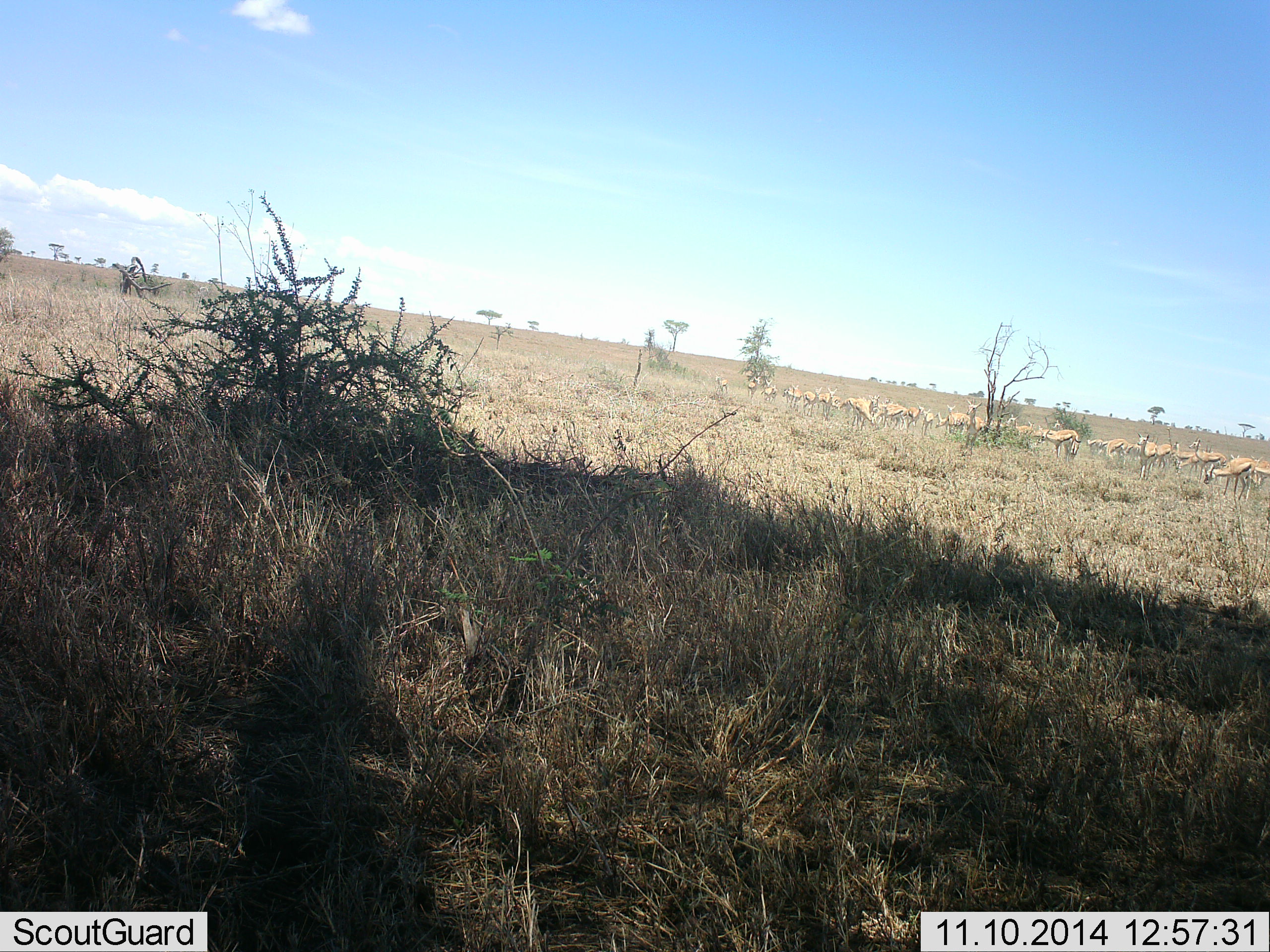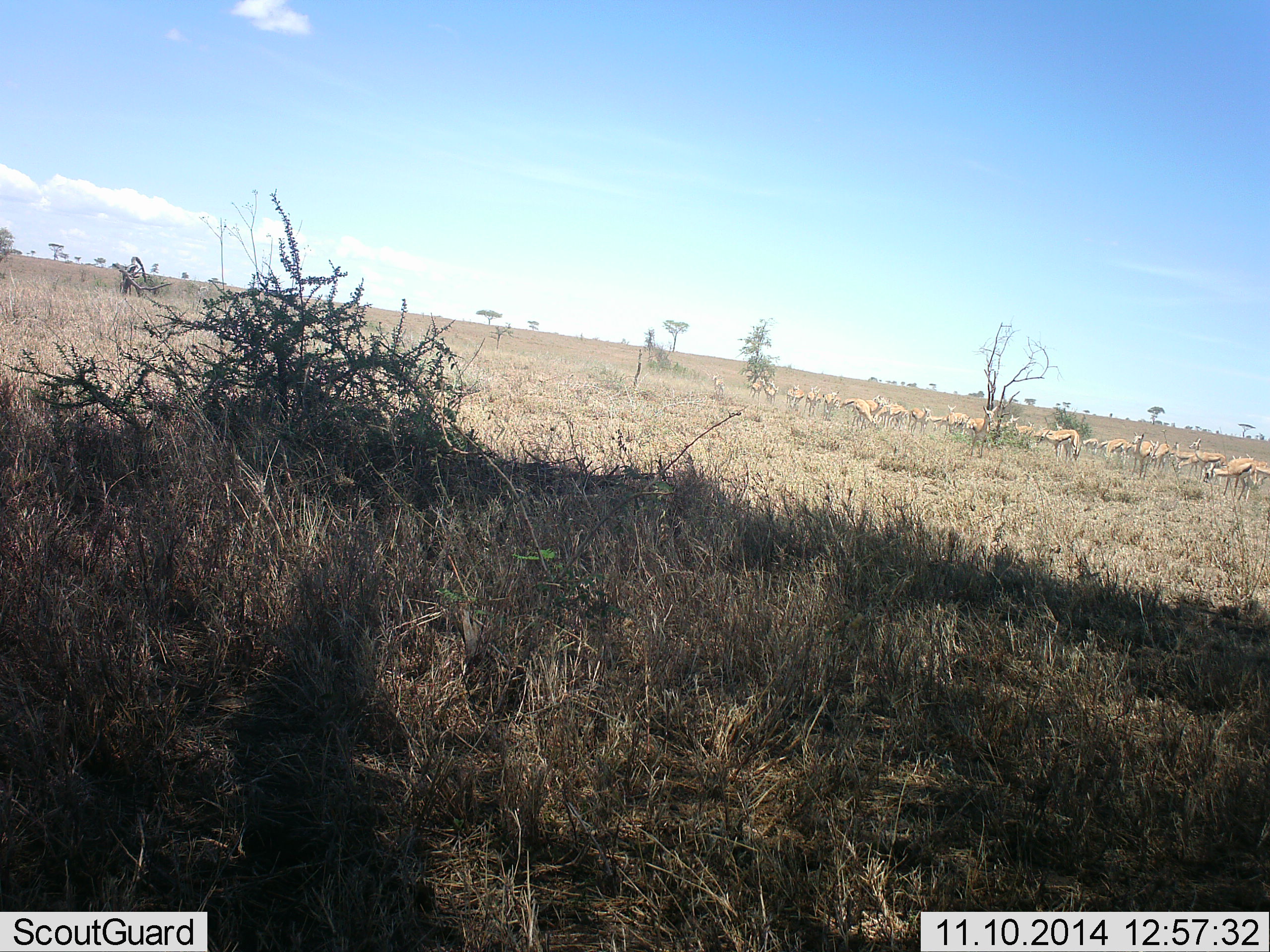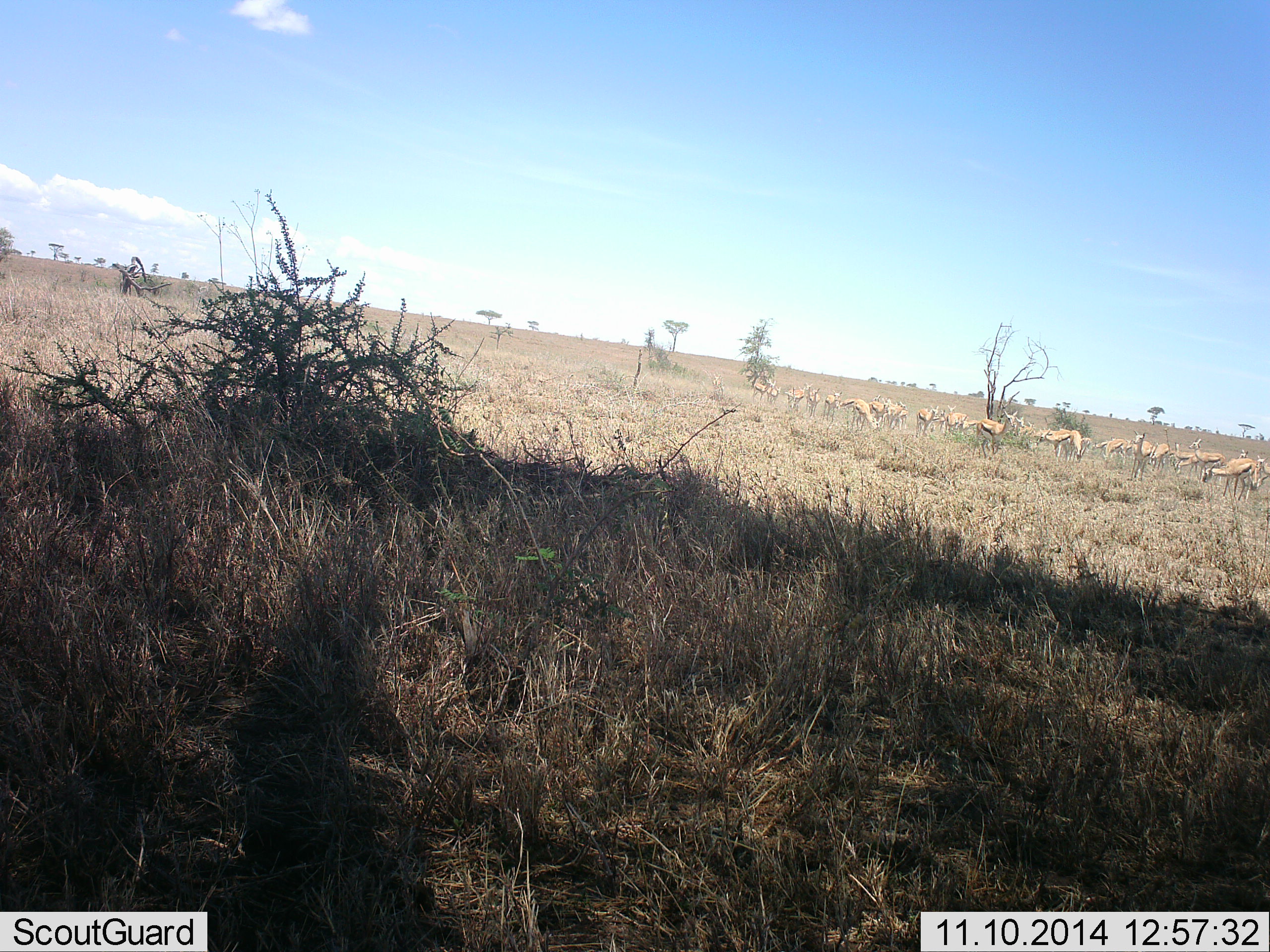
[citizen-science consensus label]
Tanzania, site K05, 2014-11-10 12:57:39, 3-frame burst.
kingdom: Animalia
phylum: Chordata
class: Mammalia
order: Artiodactyla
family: Bovidae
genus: Eudorcas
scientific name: Eudorcas thomsonii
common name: thomson's gazelle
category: gazellethomsons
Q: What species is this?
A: Gazellethomsons (thomson's gazelle) (Eudorcas thomsonii).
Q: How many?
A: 11-50.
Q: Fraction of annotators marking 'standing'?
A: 50%.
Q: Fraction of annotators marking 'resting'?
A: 0%.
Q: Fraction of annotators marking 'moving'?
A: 20%.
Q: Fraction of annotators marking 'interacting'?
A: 0%.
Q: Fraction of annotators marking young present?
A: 0%.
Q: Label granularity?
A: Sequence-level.